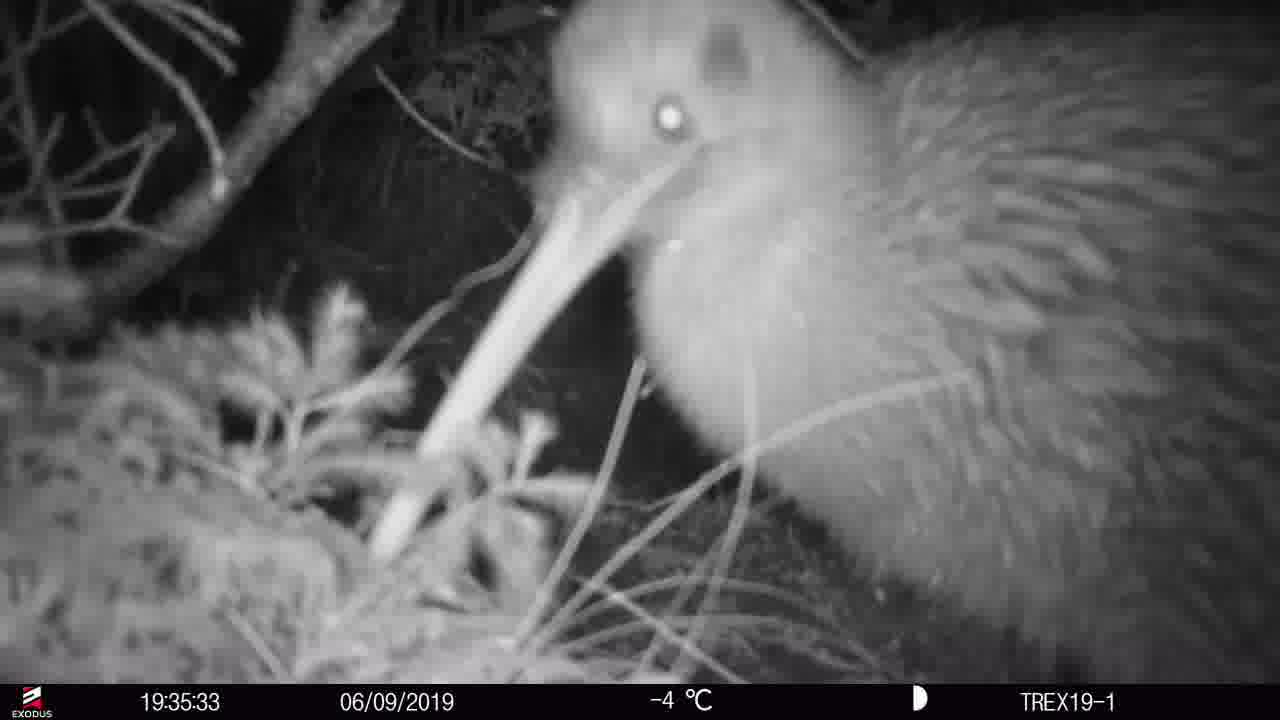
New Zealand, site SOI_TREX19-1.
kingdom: Animalia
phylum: Chordata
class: Aves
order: Apterygiformes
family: Apterygidae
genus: Apteryx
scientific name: Apteryx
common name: kiwi